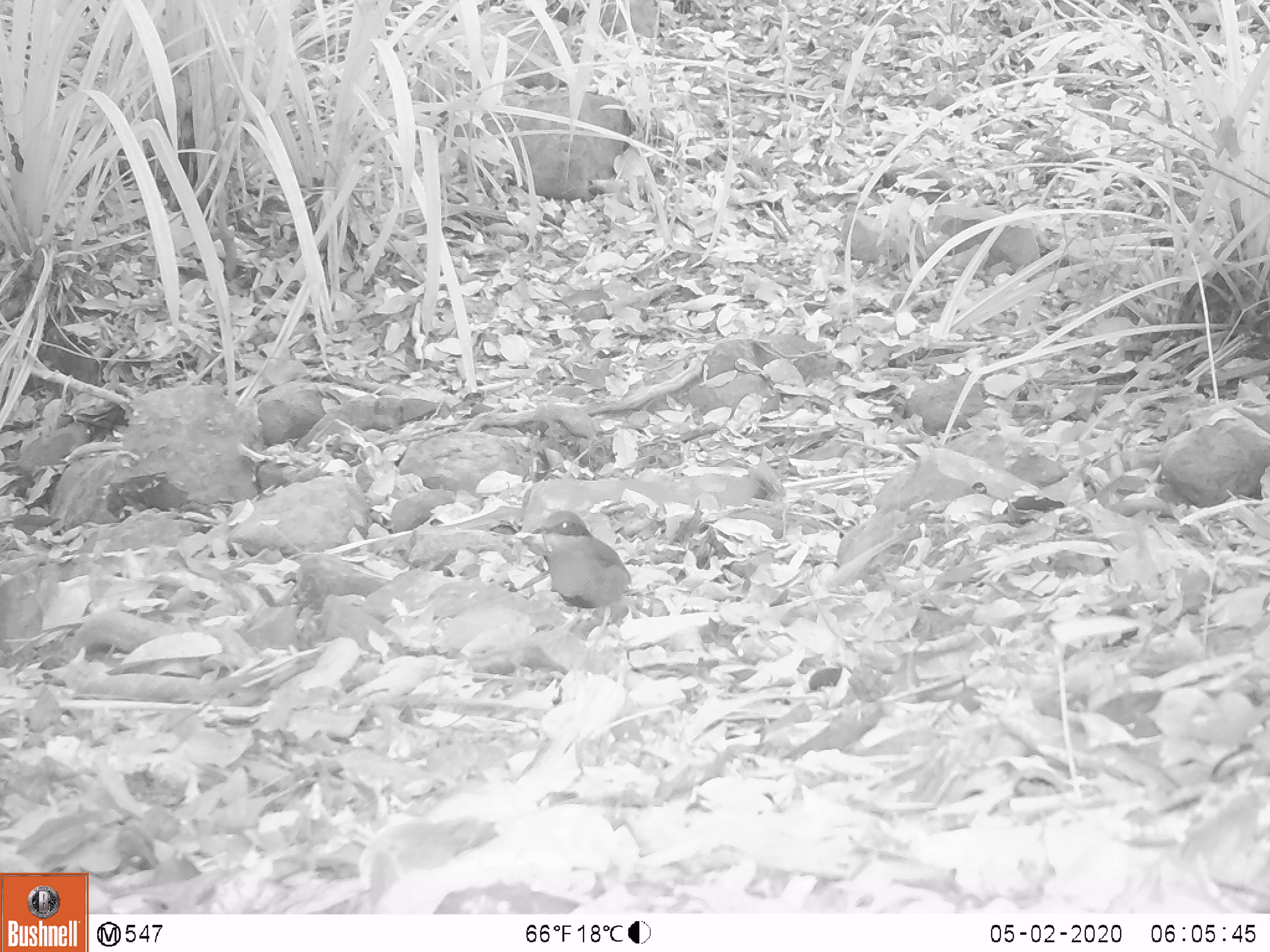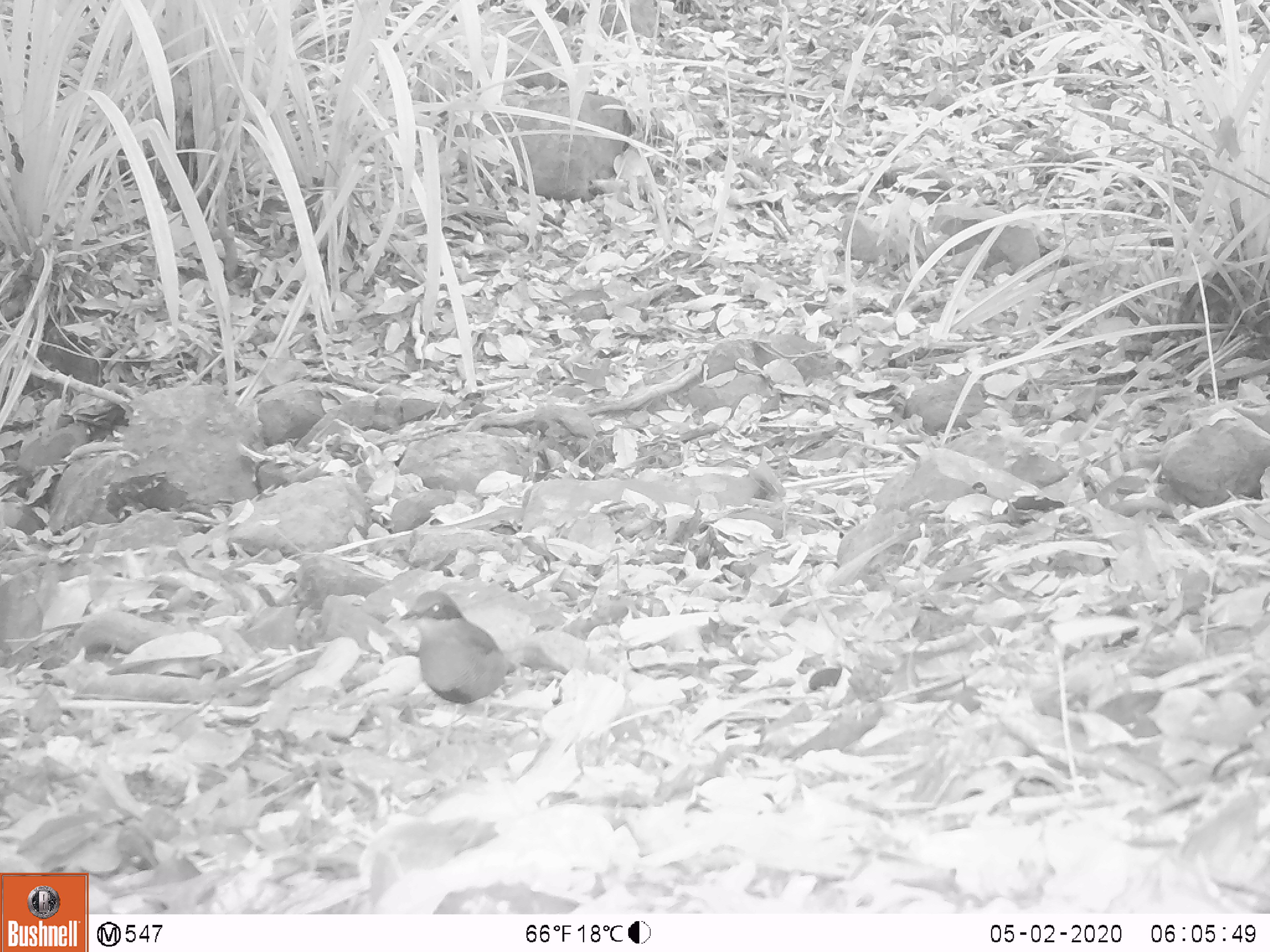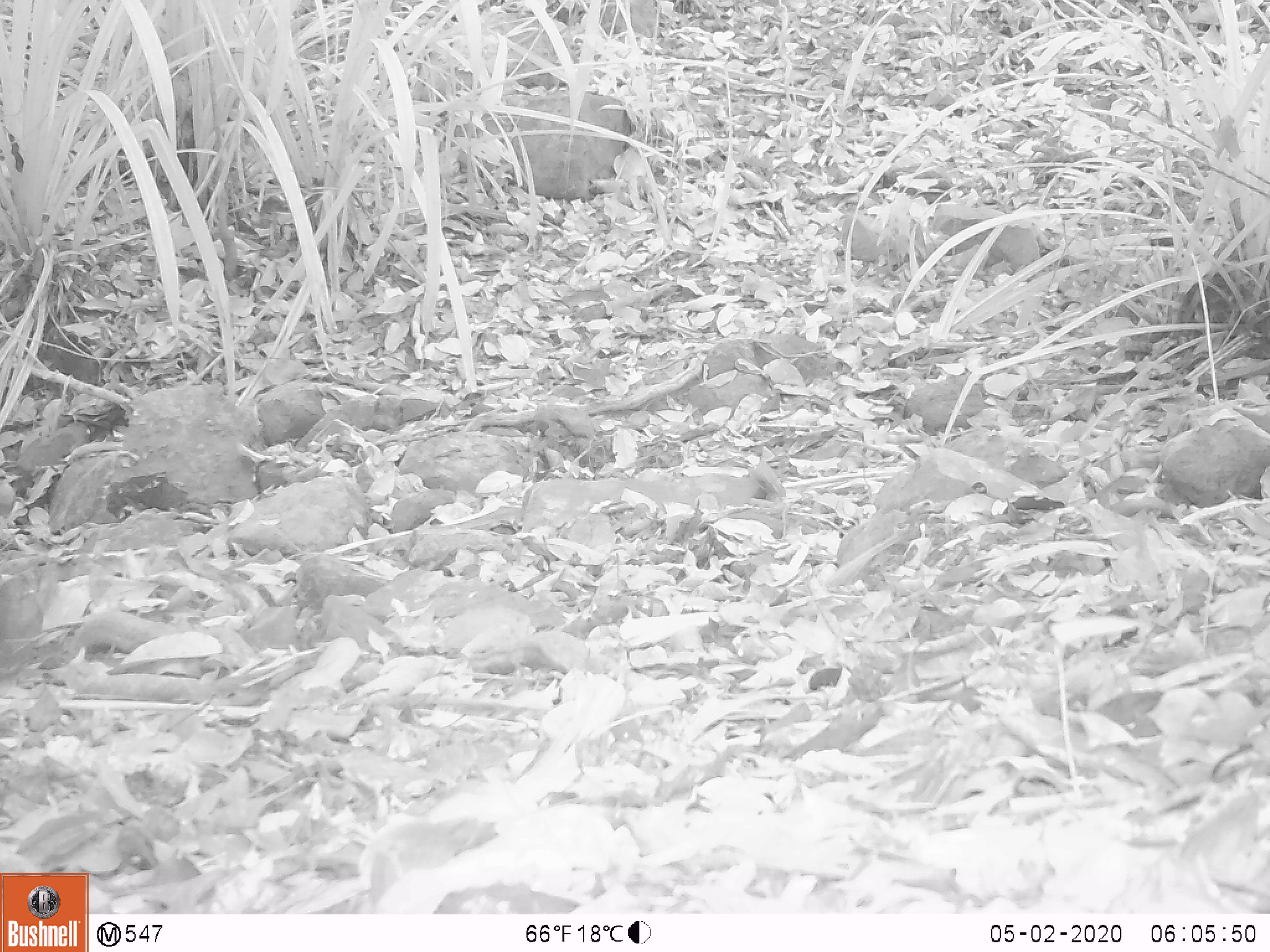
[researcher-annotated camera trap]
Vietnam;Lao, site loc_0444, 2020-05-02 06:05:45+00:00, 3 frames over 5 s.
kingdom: Animalia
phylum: Chordata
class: Aves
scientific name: Aves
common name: bird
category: unidentified bird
Unidentified bird (bird) (Aves). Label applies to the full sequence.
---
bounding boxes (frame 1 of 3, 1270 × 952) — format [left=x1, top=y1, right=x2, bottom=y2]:
unidentified bird: [left=531, top=510, right=632, bottom=646]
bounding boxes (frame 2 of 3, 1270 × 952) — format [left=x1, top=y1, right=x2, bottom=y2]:
unidentified bird: [left=400, top=591, right=518, bottom=749]